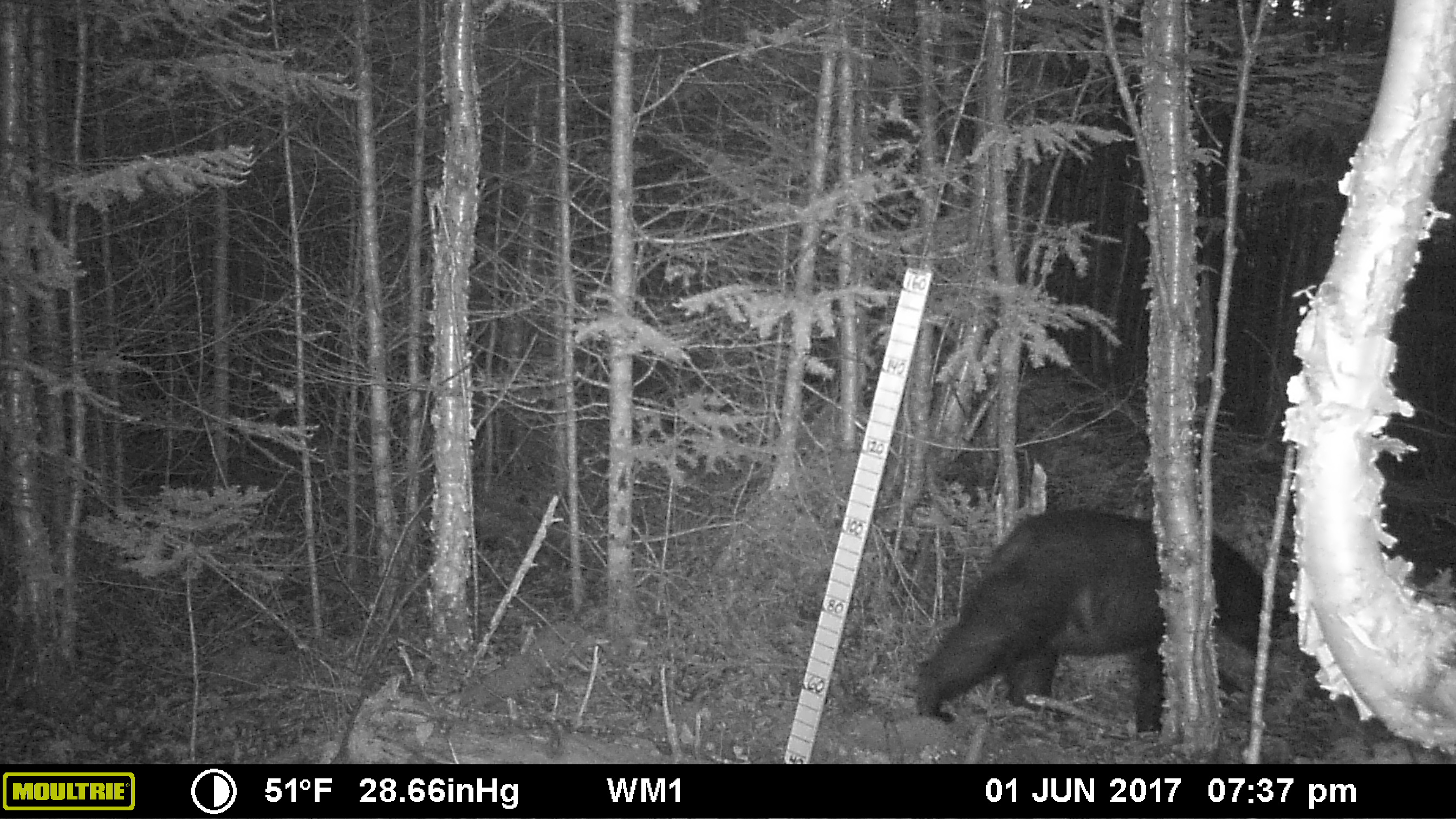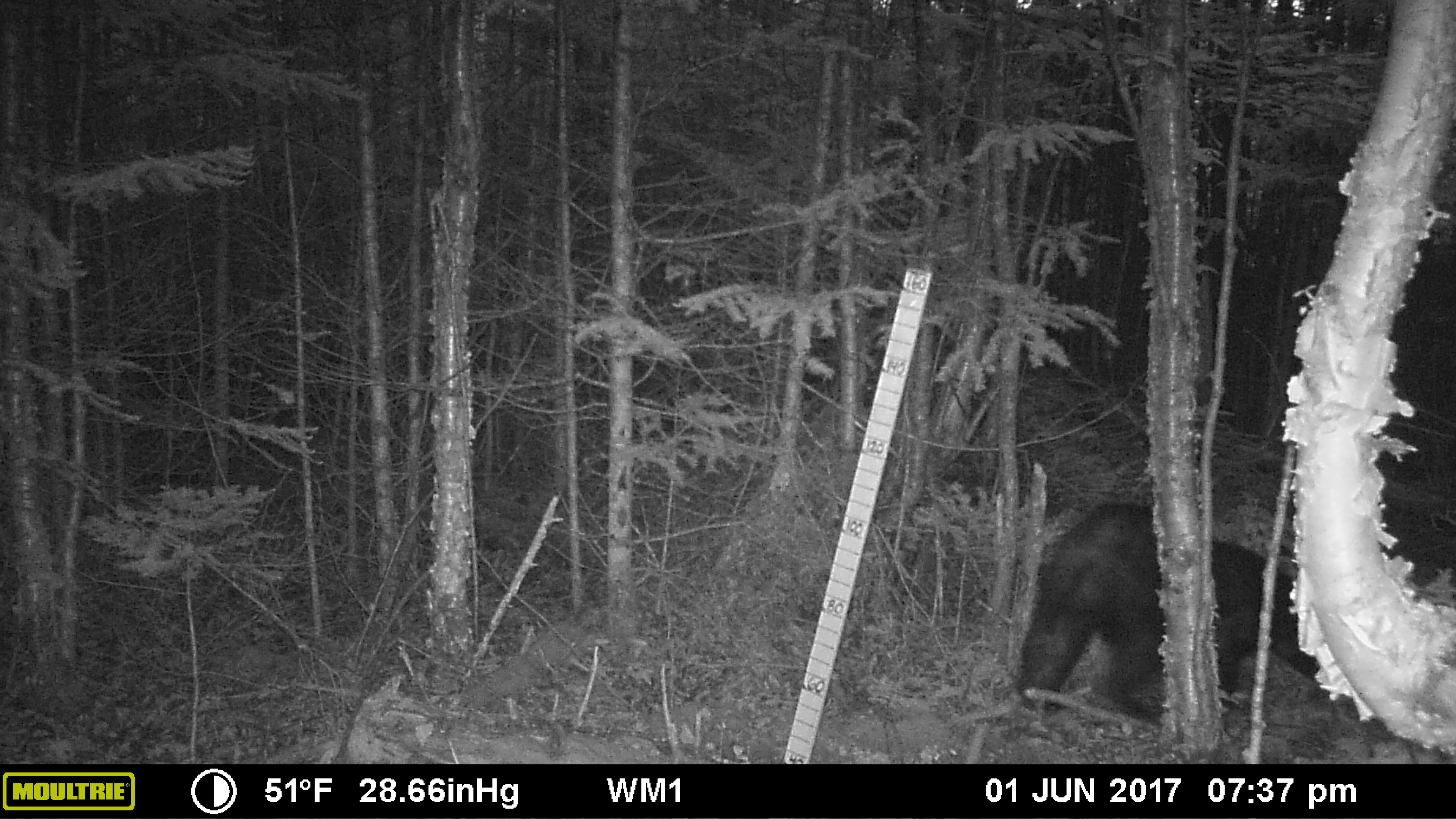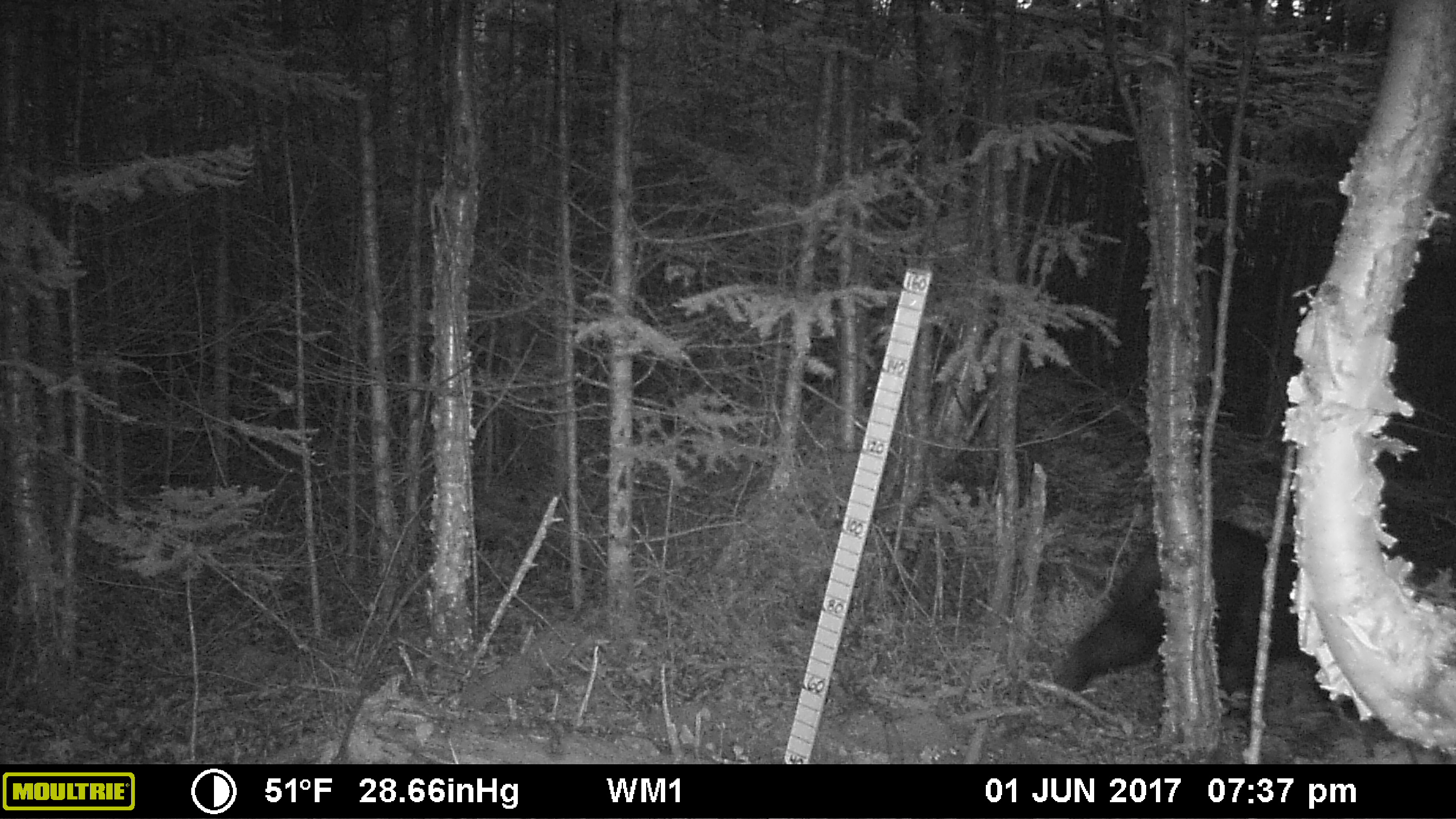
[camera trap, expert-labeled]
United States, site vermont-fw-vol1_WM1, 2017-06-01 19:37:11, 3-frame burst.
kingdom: Animalia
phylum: Chordata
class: Mammalia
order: Carnivora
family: Ursidae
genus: Ursus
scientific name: Ursus americanus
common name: black bear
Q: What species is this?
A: Black bear (Ursus americanus).